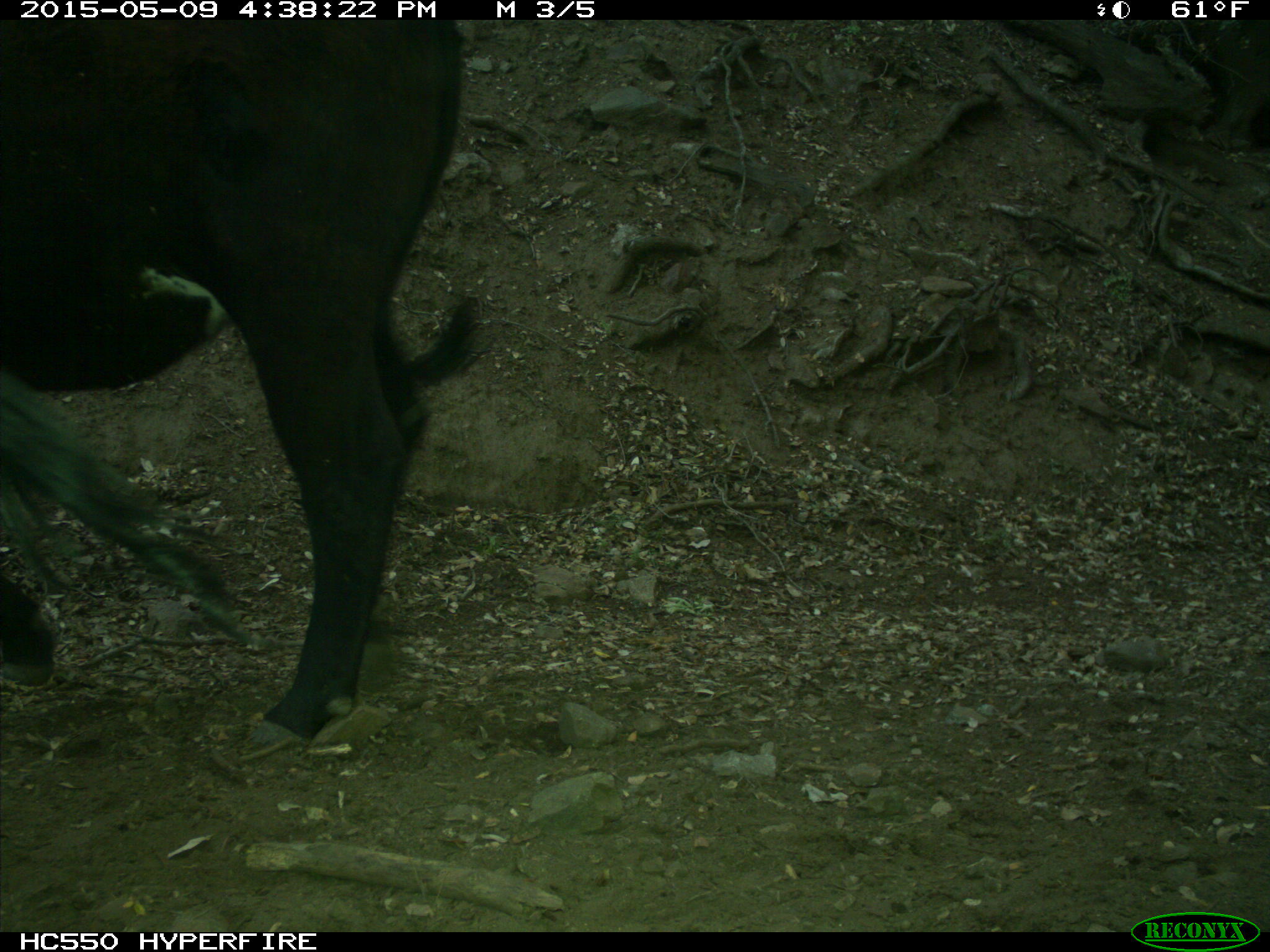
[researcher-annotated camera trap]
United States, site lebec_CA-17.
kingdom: Animalia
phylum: Chordata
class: Mammalia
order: Artiodactyla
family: Bovidae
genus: Bos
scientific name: Bos taurus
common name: domestic cow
Bos taurus (domestic cow).